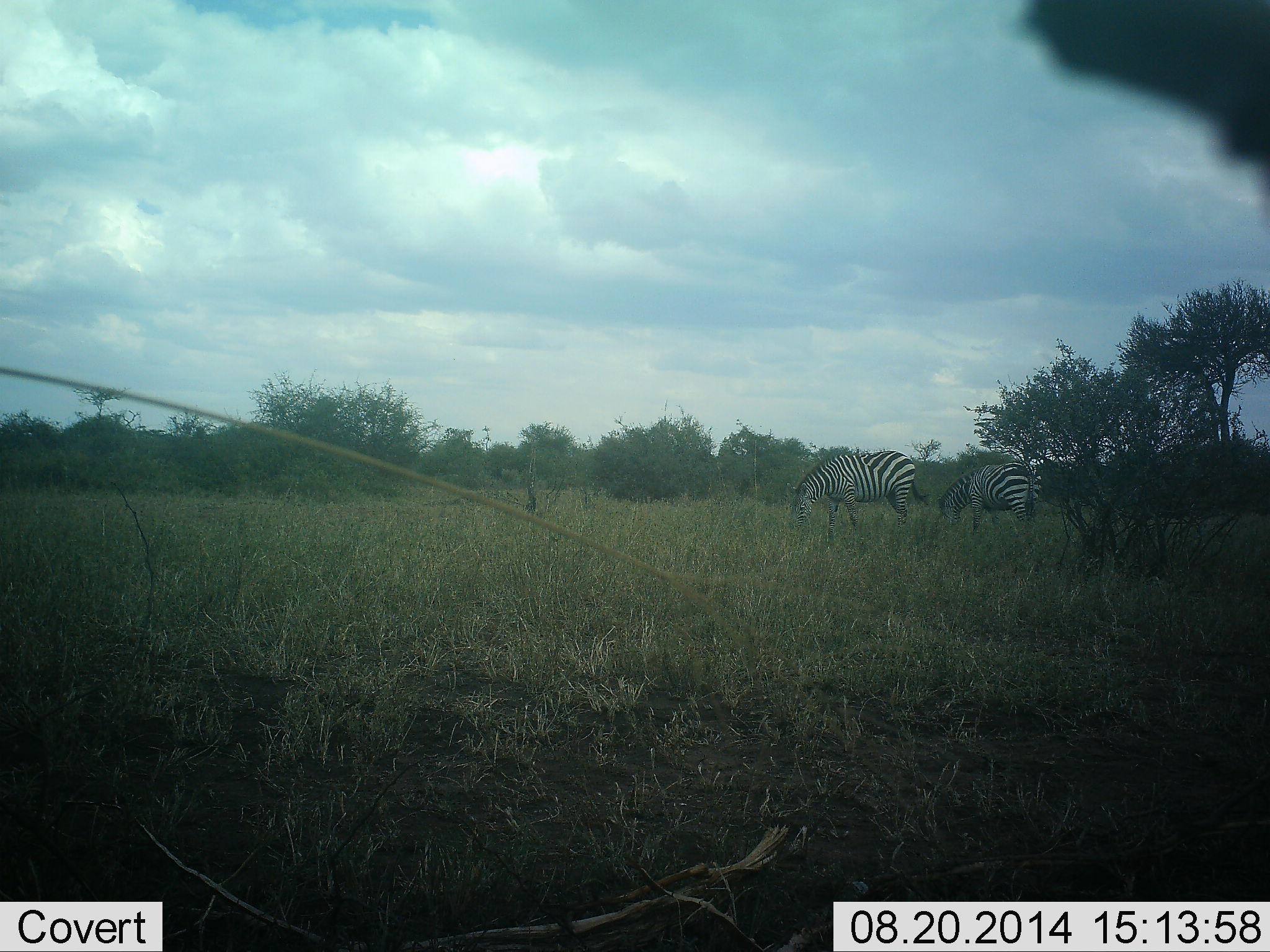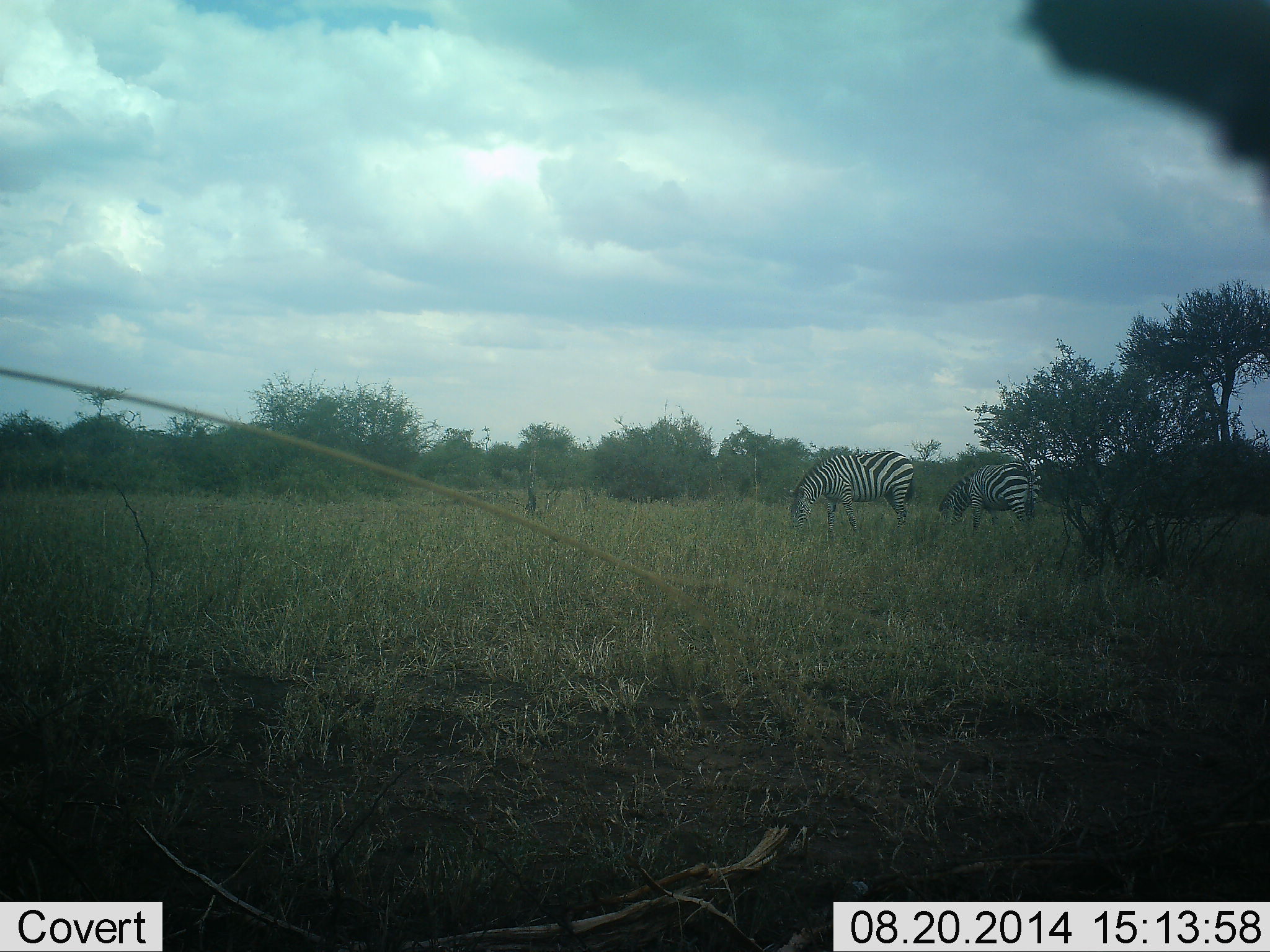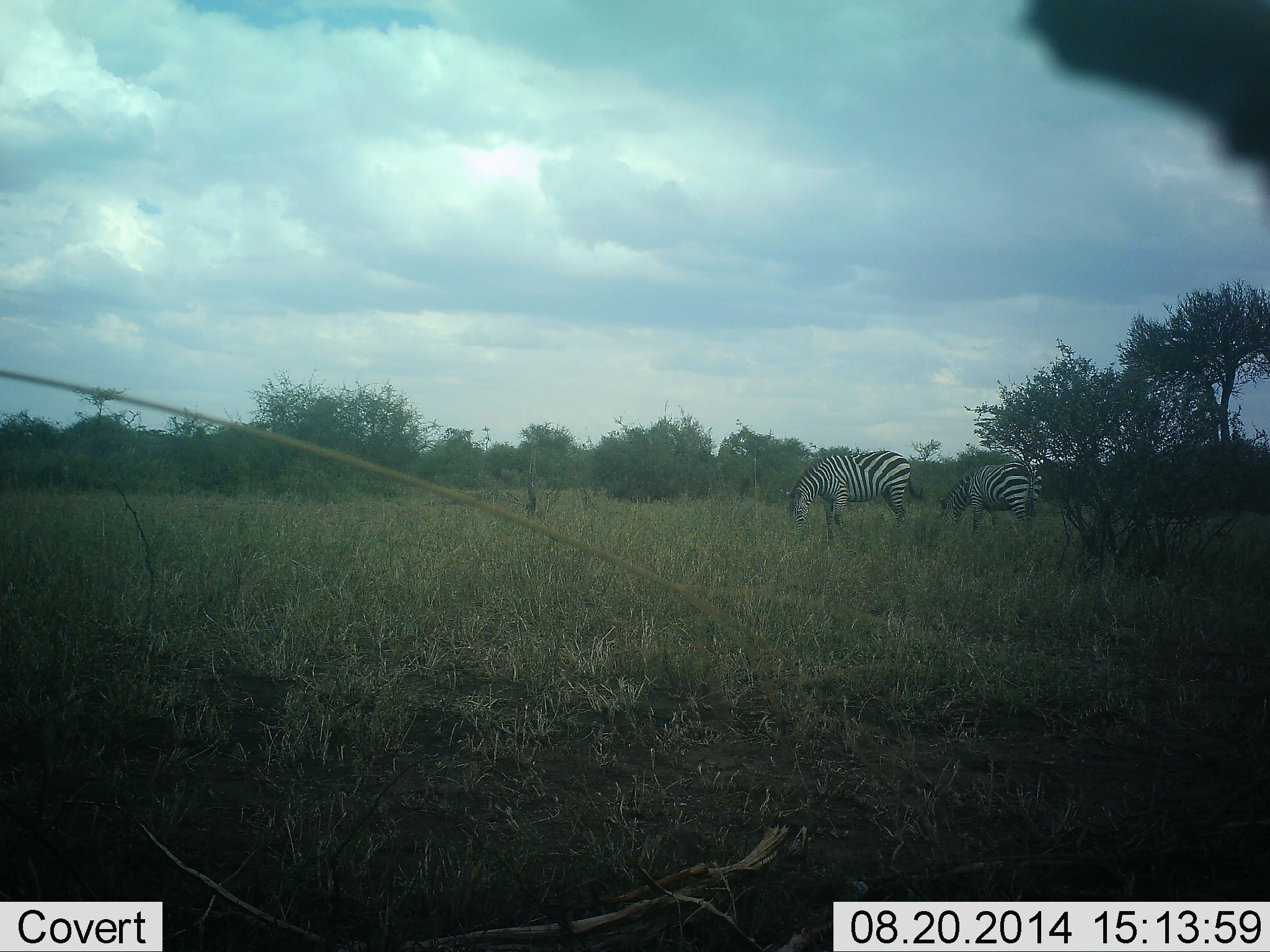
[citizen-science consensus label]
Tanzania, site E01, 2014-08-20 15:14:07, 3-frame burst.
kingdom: Animalia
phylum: Chordata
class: Mammalia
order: Perissodactyla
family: Equidae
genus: Equus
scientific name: Equus quagga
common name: plains zebra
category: zebra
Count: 2.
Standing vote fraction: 30%.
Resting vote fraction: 0%.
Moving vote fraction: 0%.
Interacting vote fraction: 0%.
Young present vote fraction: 0%.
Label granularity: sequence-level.